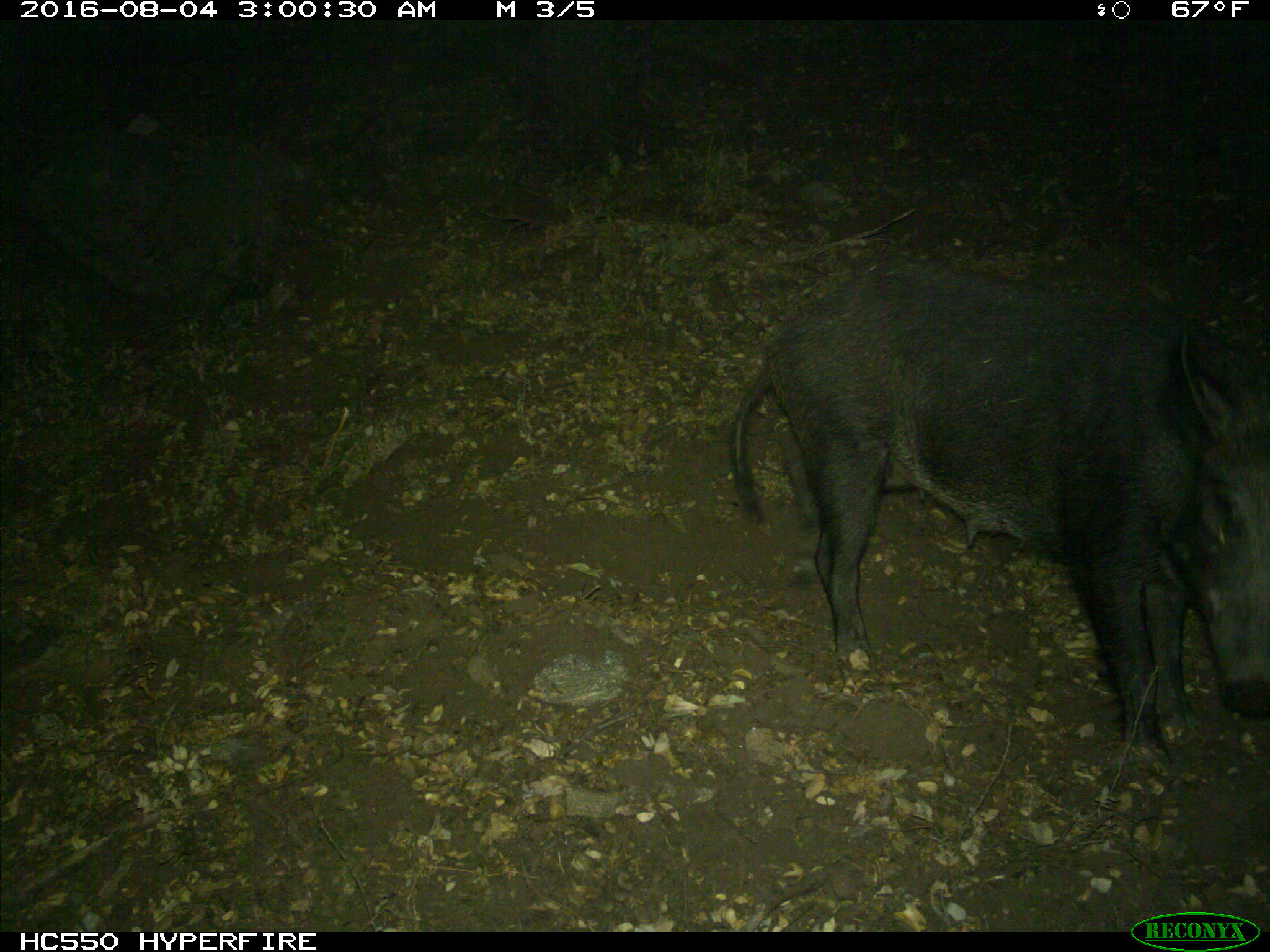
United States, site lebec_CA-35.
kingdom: Animalia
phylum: Chordata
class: Mammalia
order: Artiodactyla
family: Suidae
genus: Sus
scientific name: Sus scrofa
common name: wild boar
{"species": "Sus scrofa (wild boar)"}